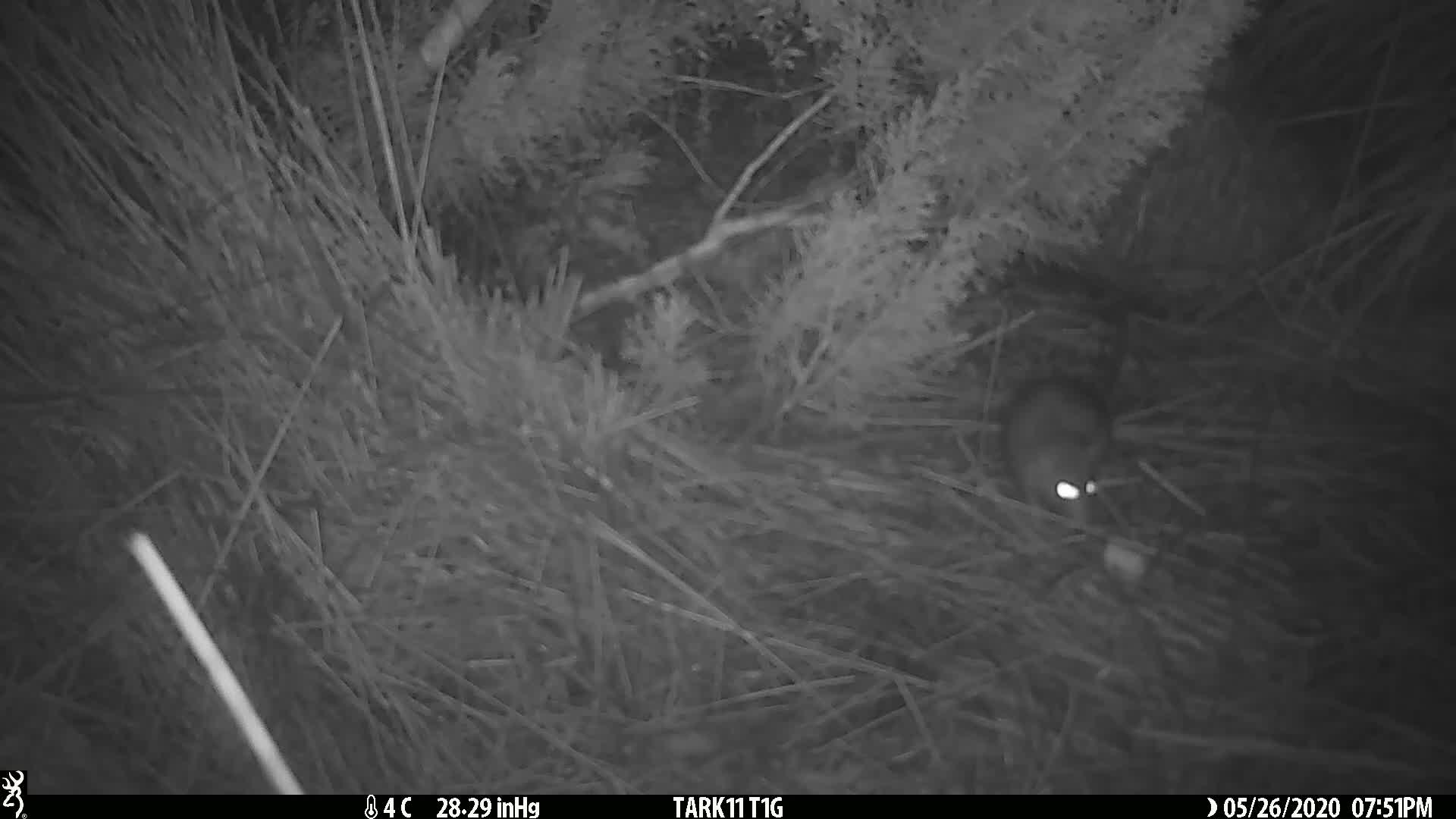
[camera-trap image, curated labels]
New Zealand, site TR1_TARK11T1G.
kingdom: Animalia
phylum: Chordata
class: Mammalia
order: Rodentia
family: Muridae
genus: Rattus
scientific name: Rattus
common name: rat